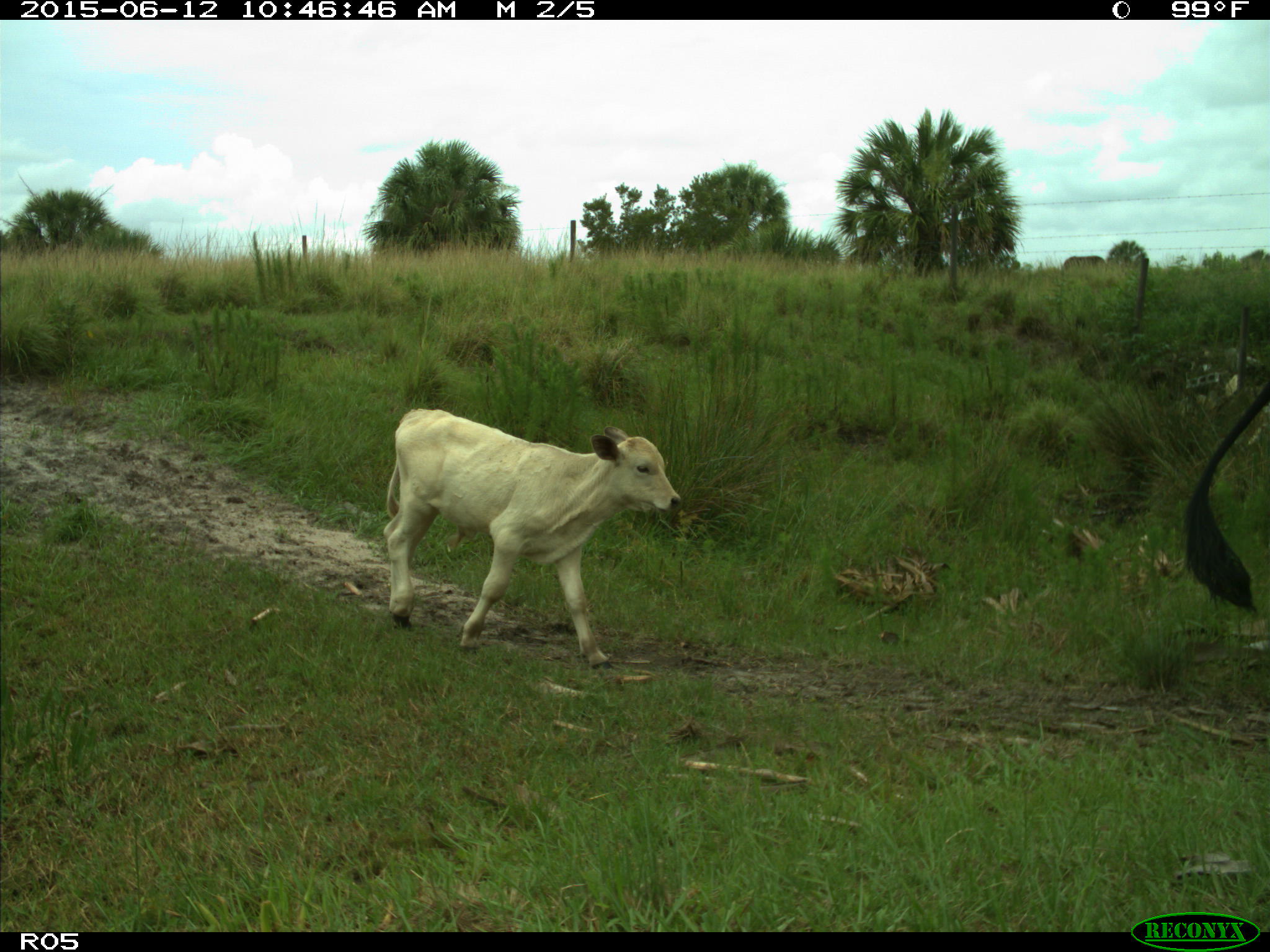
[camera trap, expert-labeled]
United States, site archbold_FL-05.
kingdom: Animalia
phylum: Chordata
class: Mammalia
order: Artiodactyla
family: Bovidae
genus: Bos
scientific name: Bos taurus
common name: domestic cow